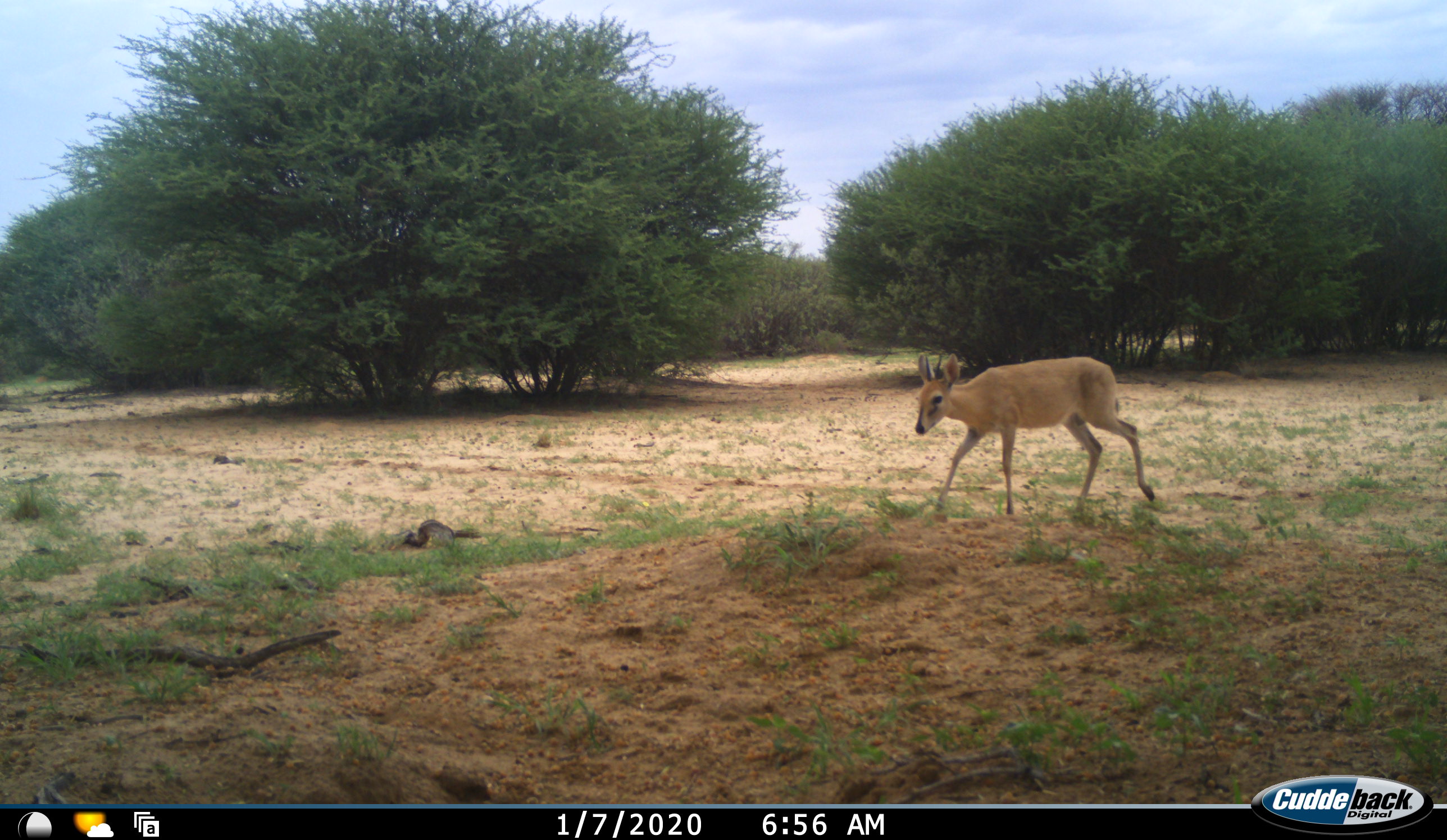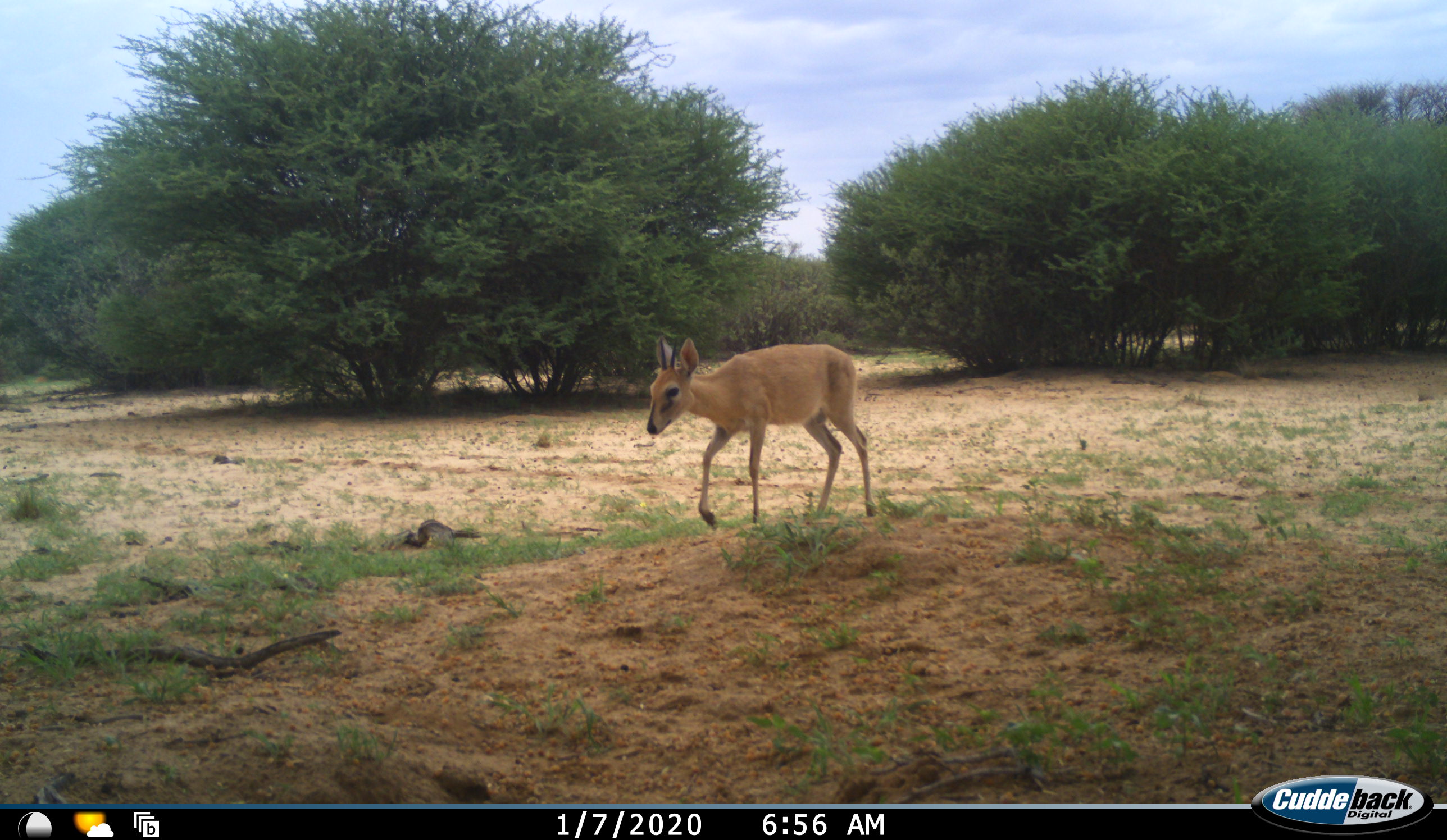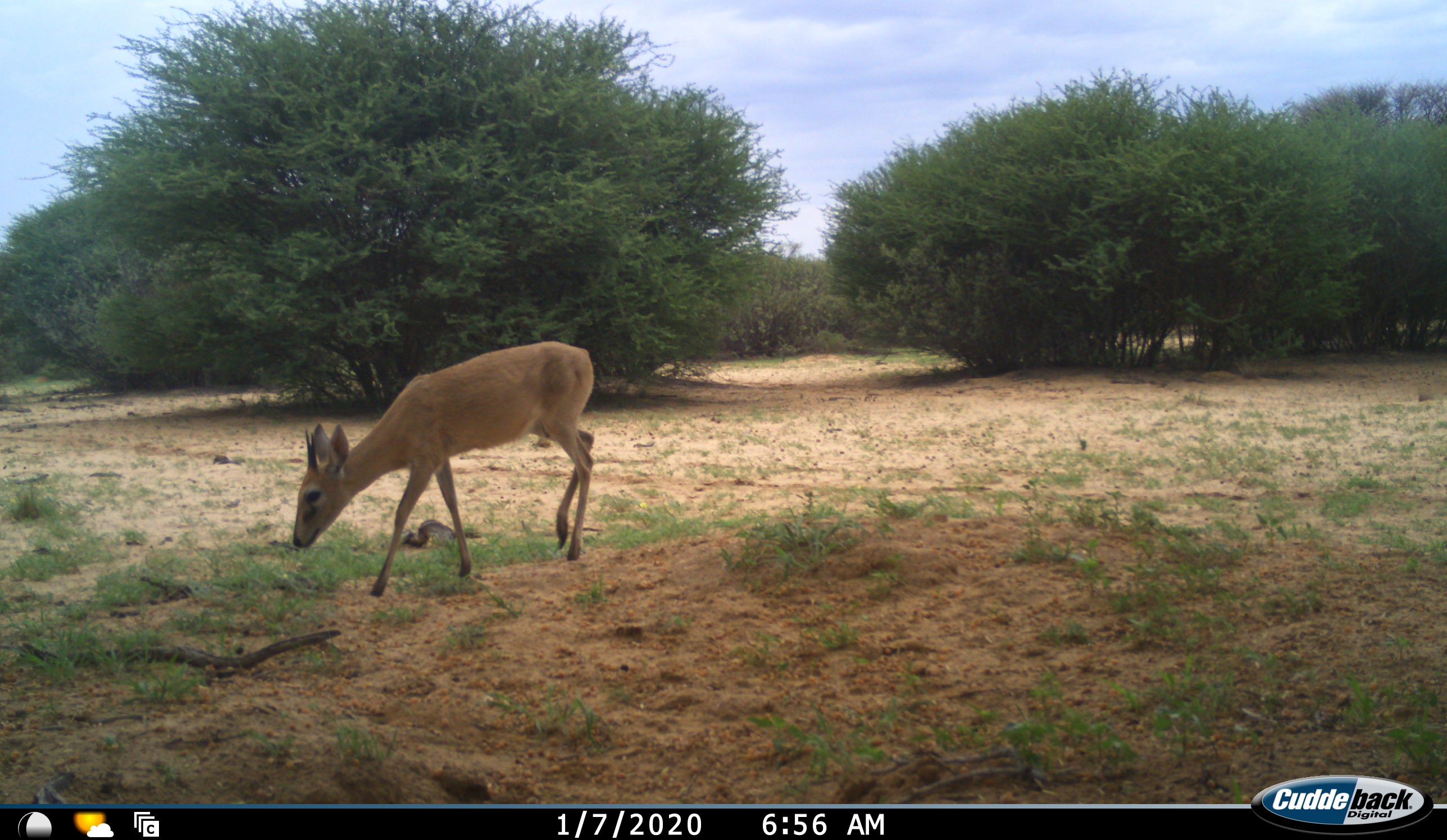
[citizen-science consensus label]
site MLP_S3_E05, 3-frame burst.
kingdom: Animalia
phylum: Chordata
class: Mammalia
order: Artiodactyla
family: Bovidae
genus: Sylvicapra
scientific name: Sylvicapra grimmia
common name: common duiker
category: duikercommongrey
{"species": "duikercommongrey (common duiker) (Sylvicapra grimmia)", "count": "1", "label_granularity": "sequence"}